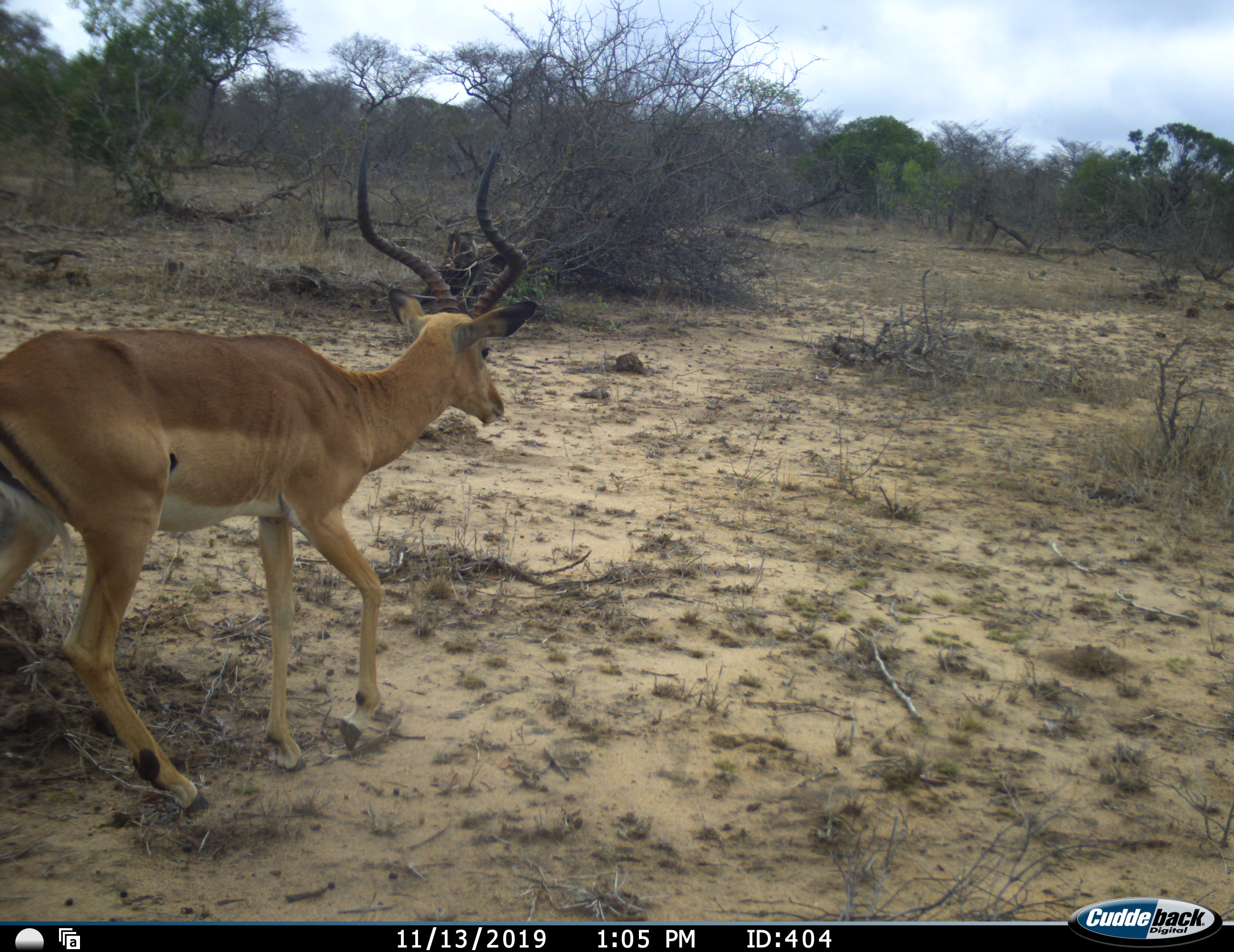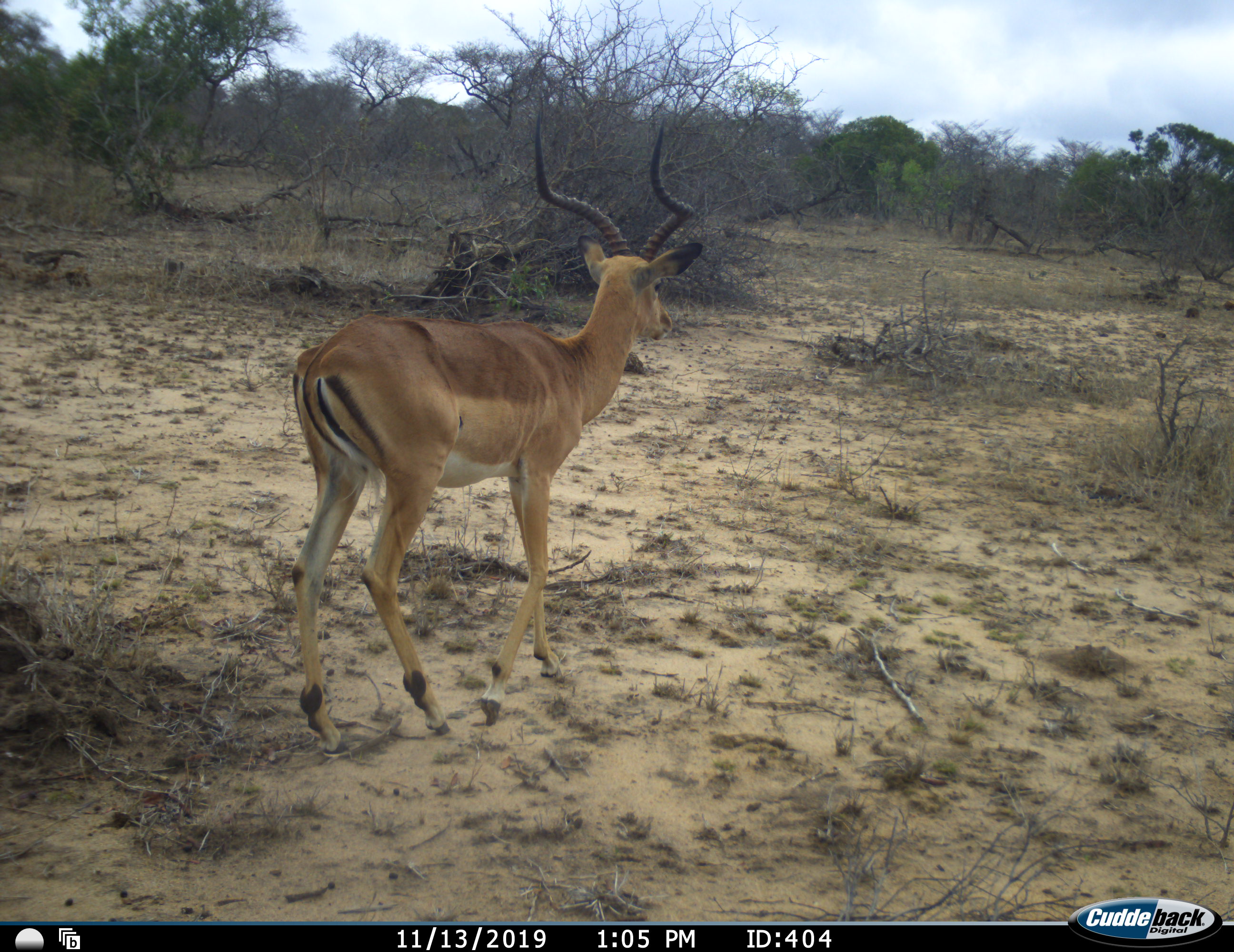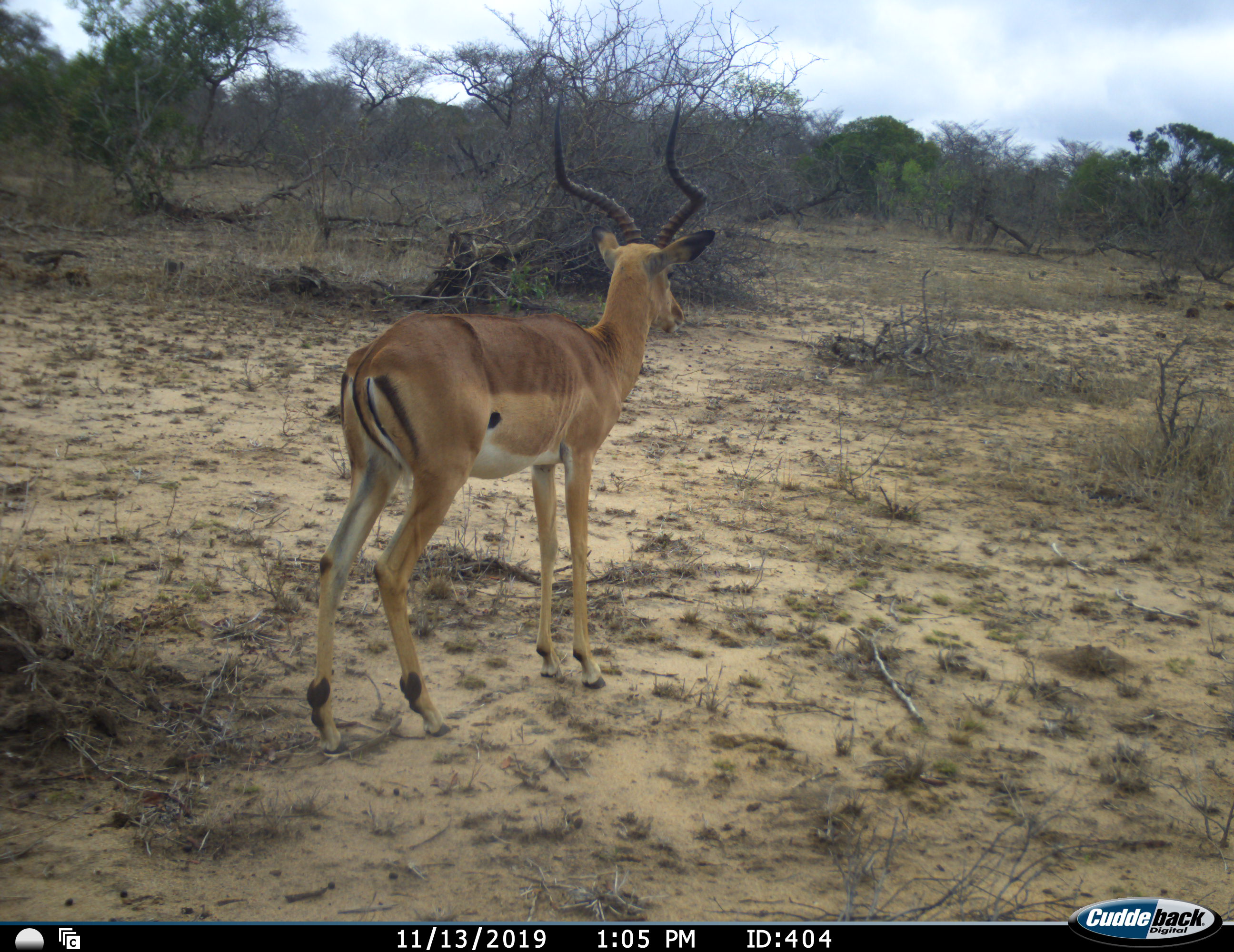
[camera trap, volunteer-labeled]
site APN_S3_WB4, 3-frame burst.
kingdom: Animalia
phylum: Chordata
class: Mammalia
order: Artiodactyla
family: Bovidae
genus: Aepyceros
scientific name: Aepyceros melampus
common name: impala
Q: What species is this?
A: Impala (Aepyceros melampus).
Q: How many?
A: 1.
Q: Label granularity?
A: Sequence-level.